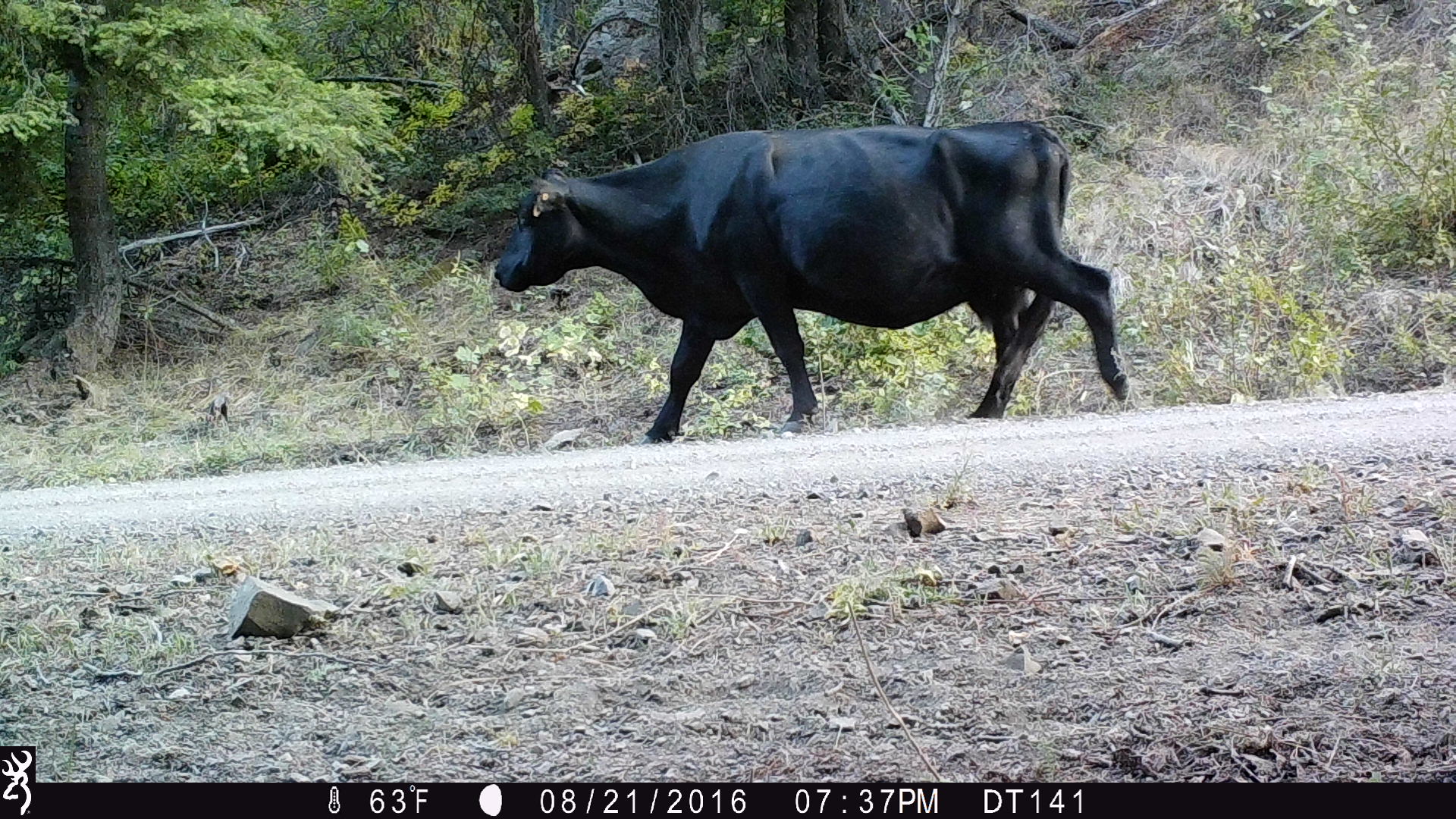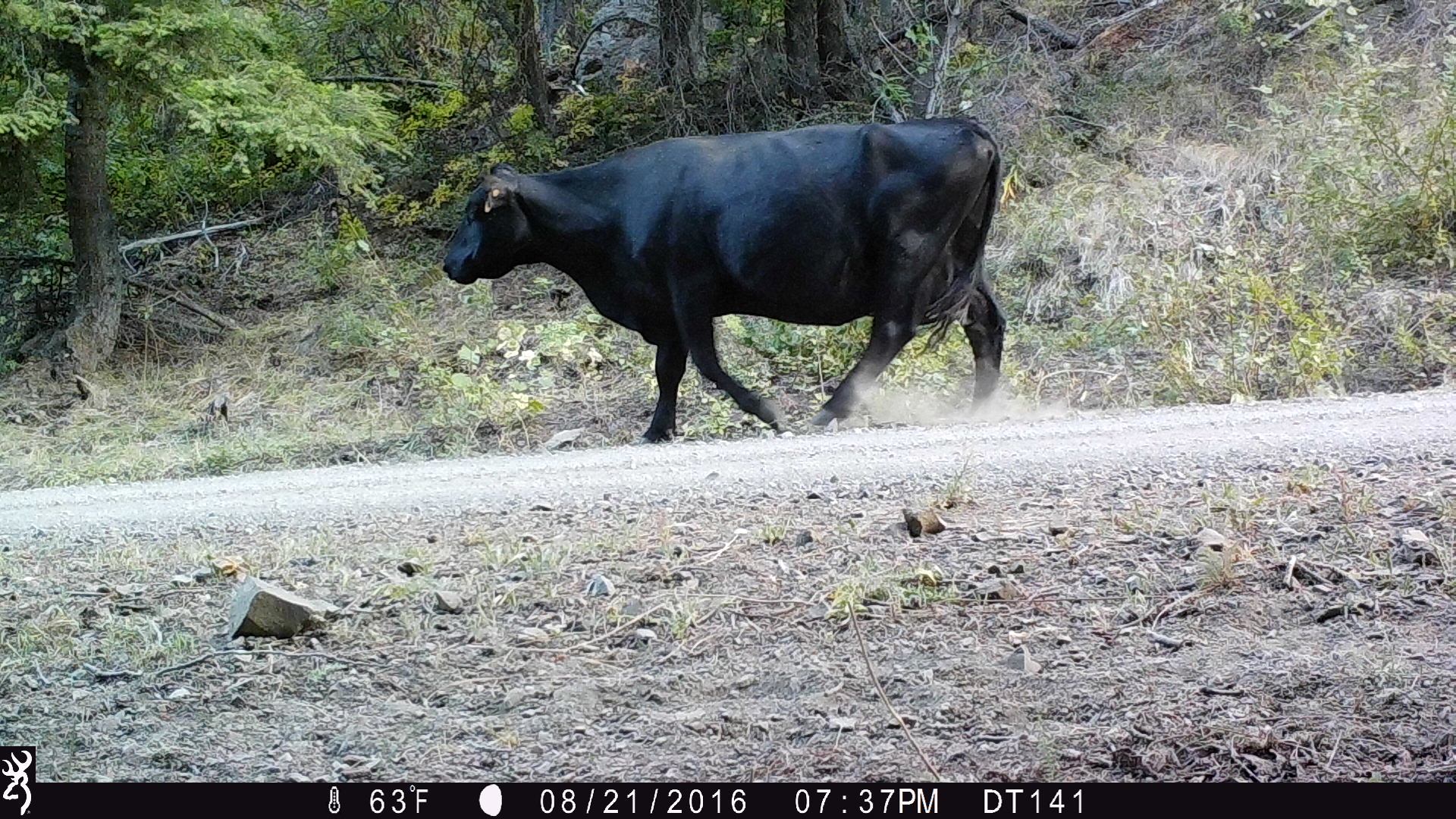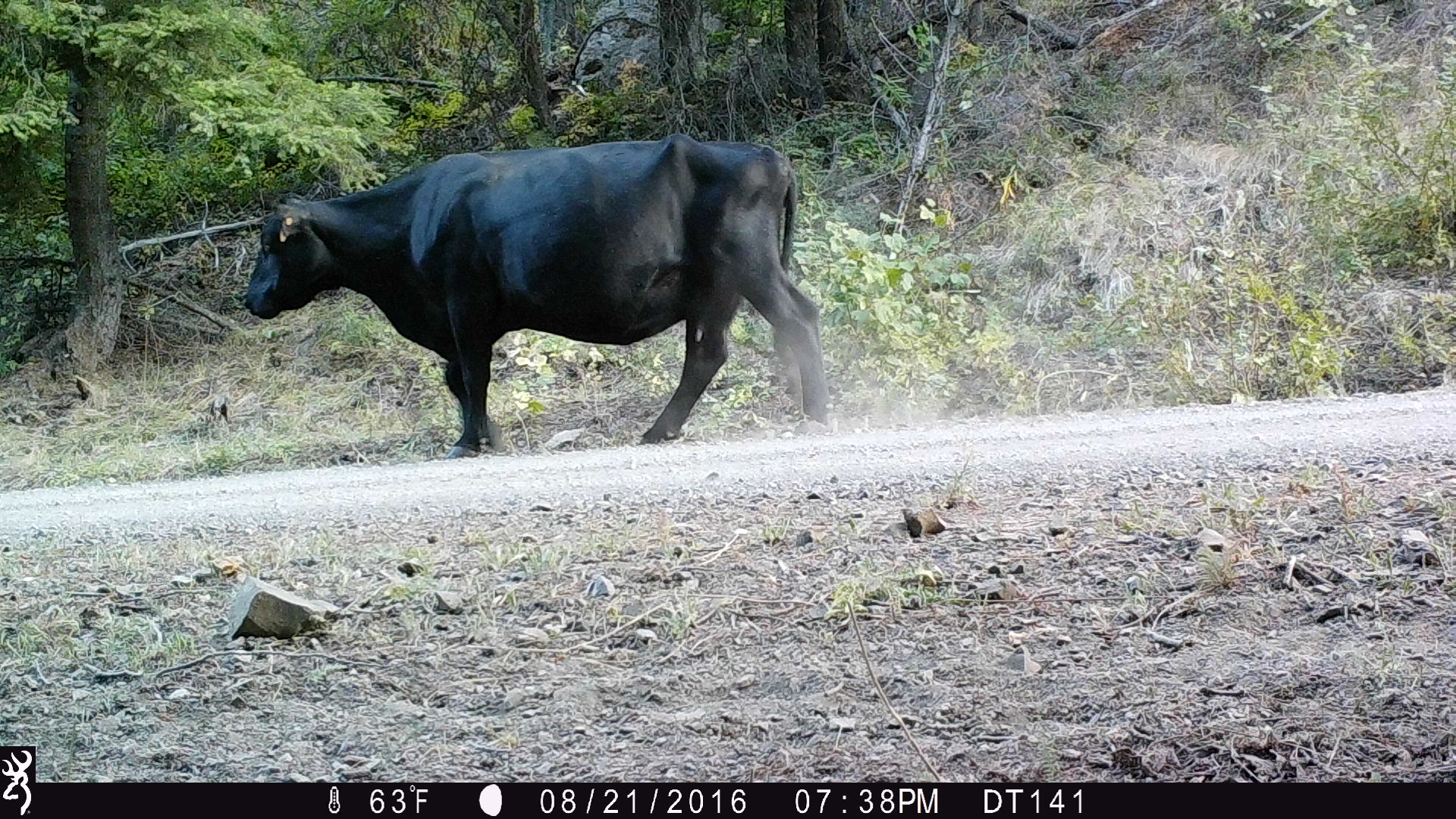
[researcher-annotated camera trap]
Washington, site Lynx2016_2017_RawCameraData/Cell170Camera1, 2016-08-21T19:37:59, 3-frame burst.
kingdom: Animalia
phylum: Chordata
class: Mammalia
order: Artiodactyla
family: Bovidae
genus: Bos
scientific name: Bos taurus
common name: domestic cattle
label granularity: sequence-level